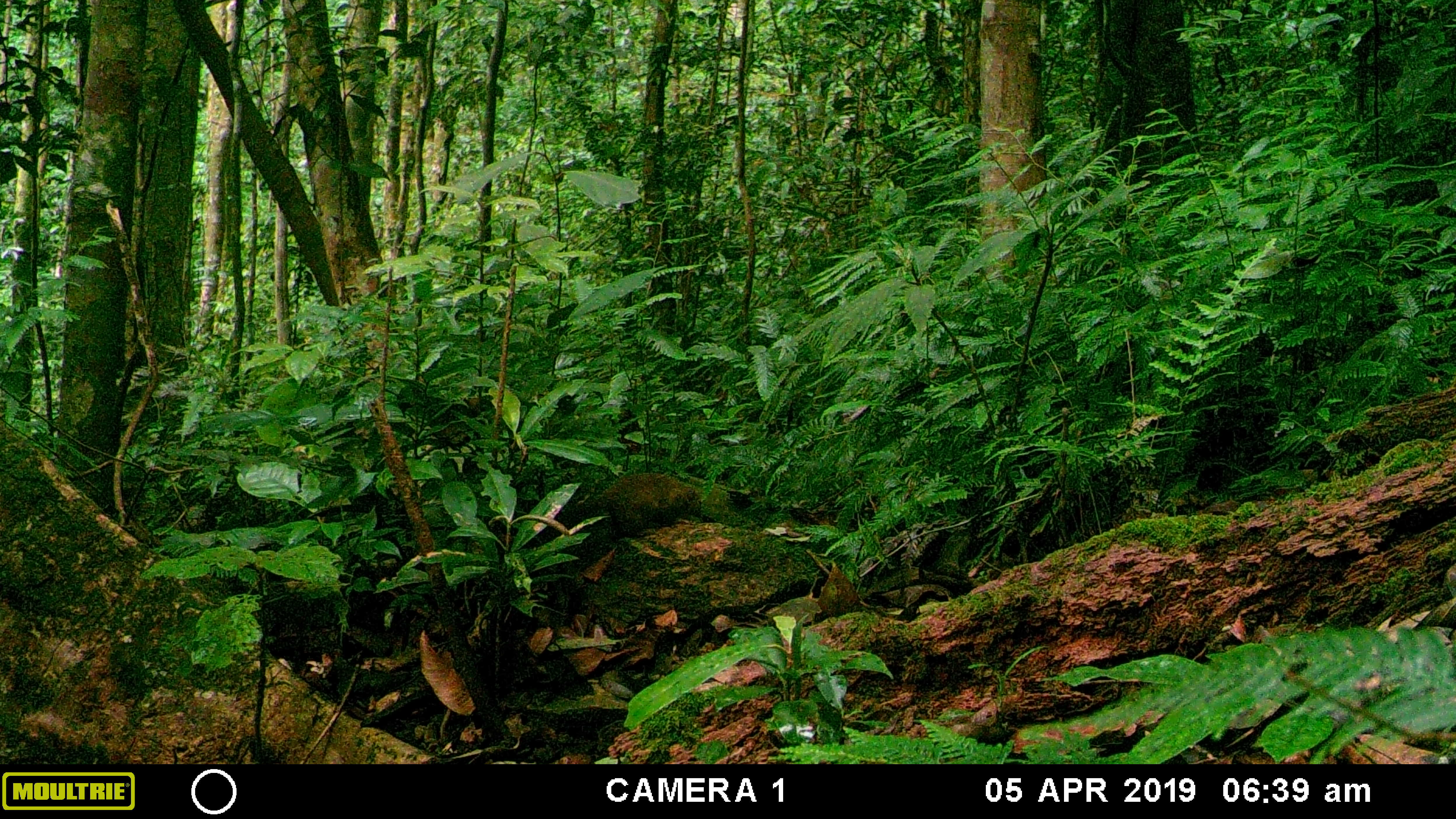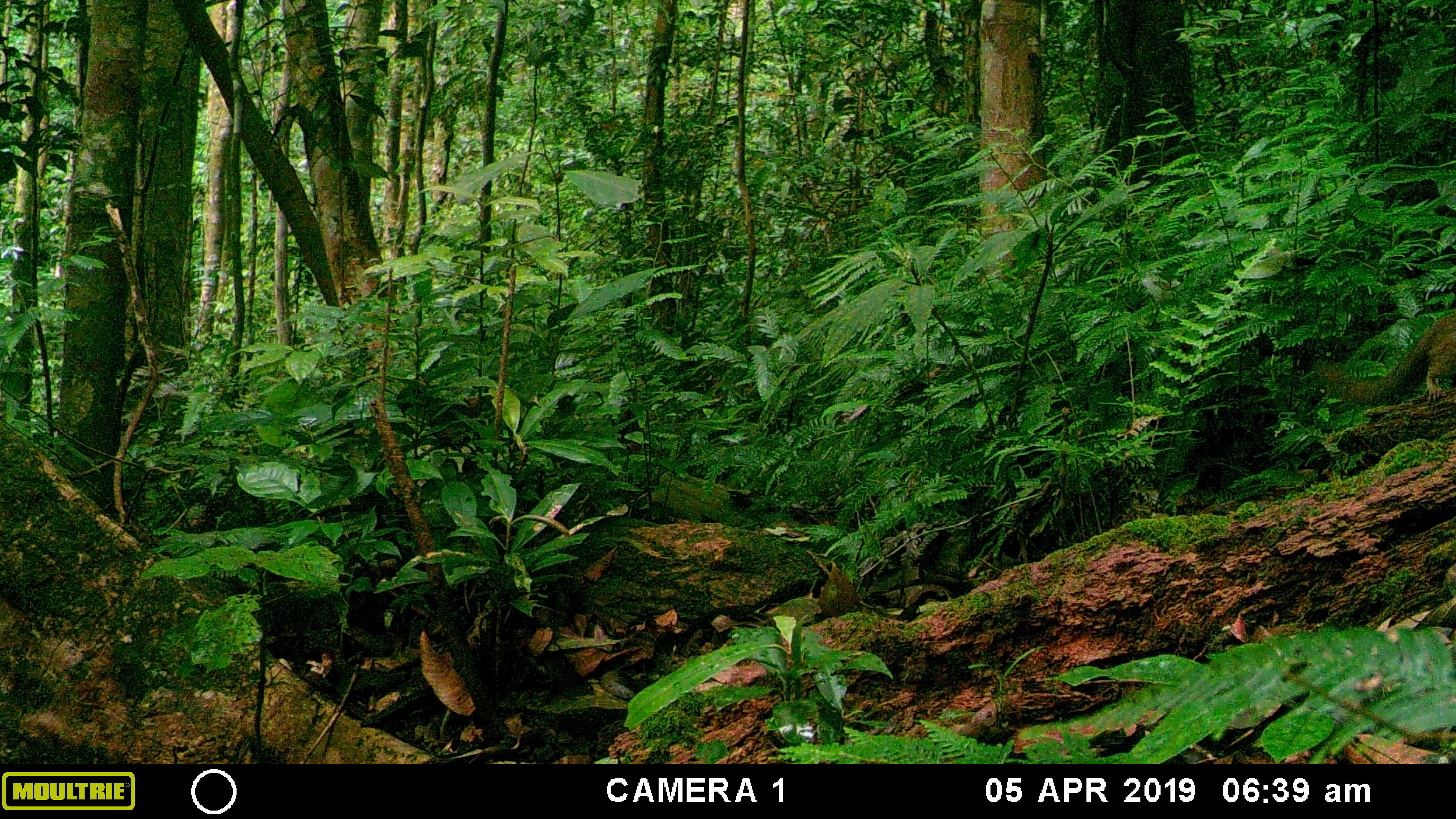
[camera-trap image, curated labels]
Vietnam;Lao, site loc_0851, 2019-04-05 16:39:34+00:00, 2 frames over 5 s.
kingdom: Animalia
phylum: Chordata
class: Mammalia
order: Rodentia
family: Sciuridae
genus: Sciurus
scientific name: Sciurus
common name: squirrel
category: unidentified squirrel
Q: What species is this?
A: Unidentified squirrel (squirrel) (Sciurus).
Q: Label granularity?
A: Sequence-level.